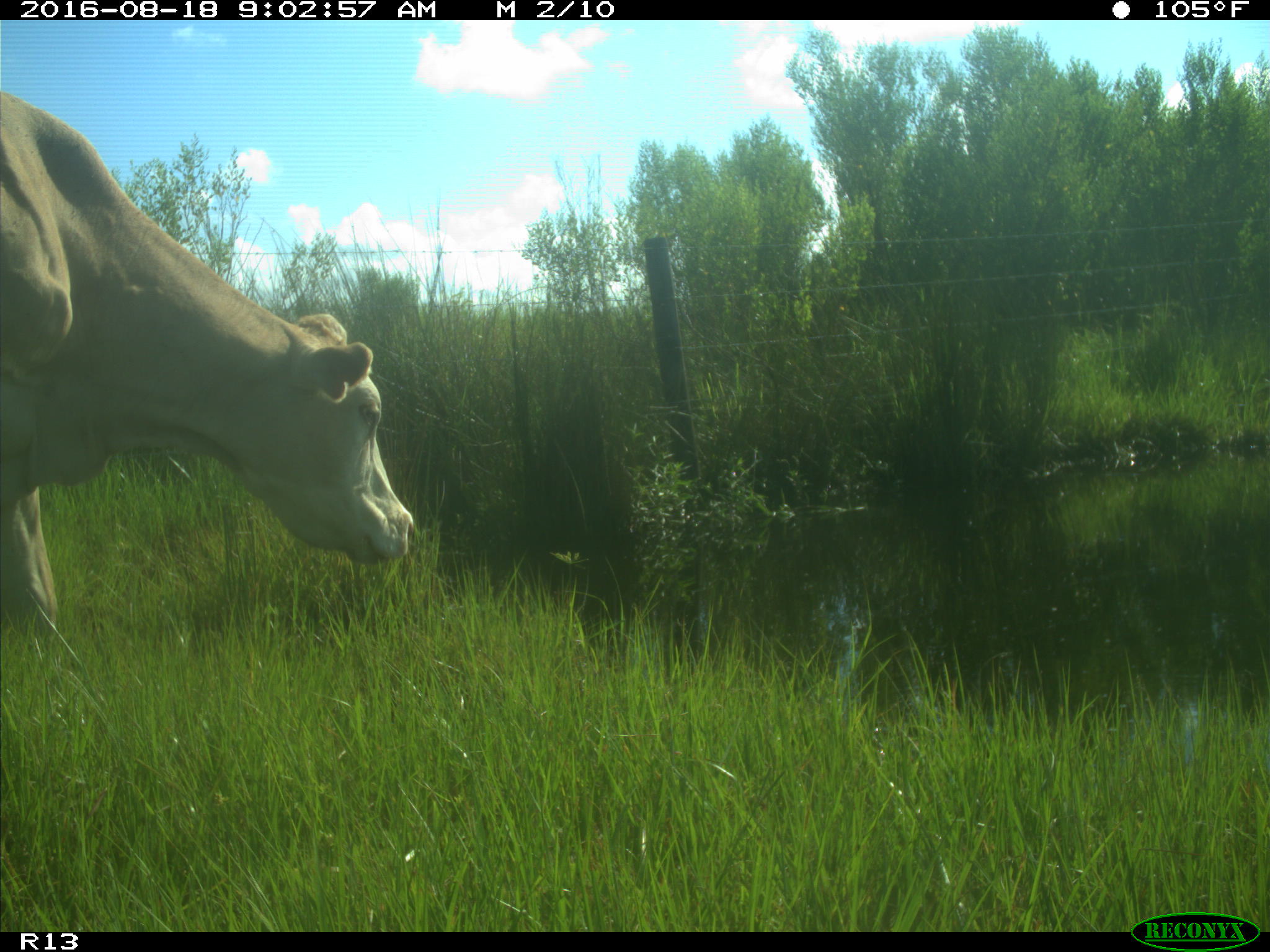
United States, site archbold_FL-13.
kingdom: Animalia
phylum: Chordata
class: Mammalia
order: Artiodactyla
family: Bovidae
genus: Bos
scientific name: Bos taurus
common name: domestic cow